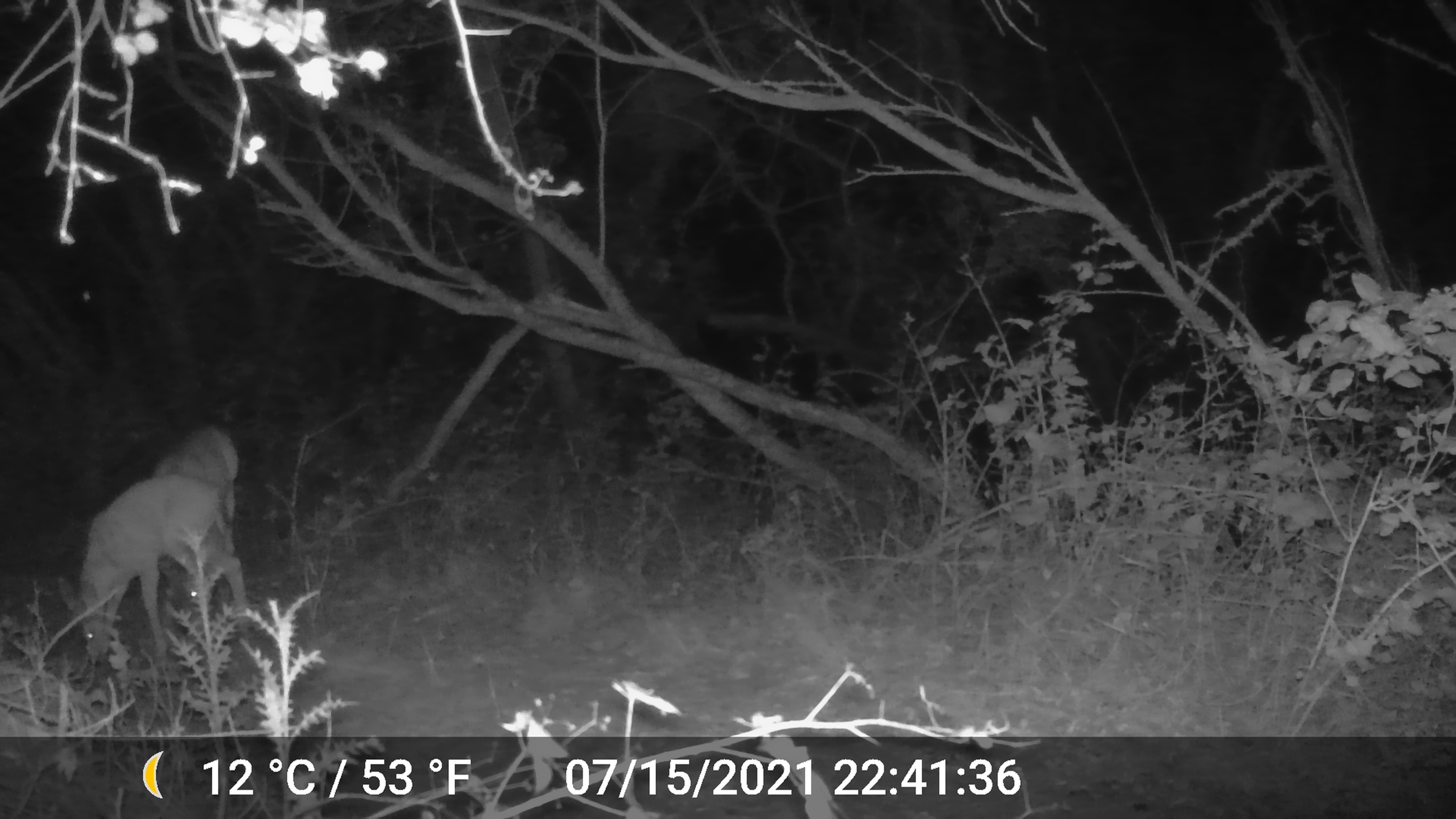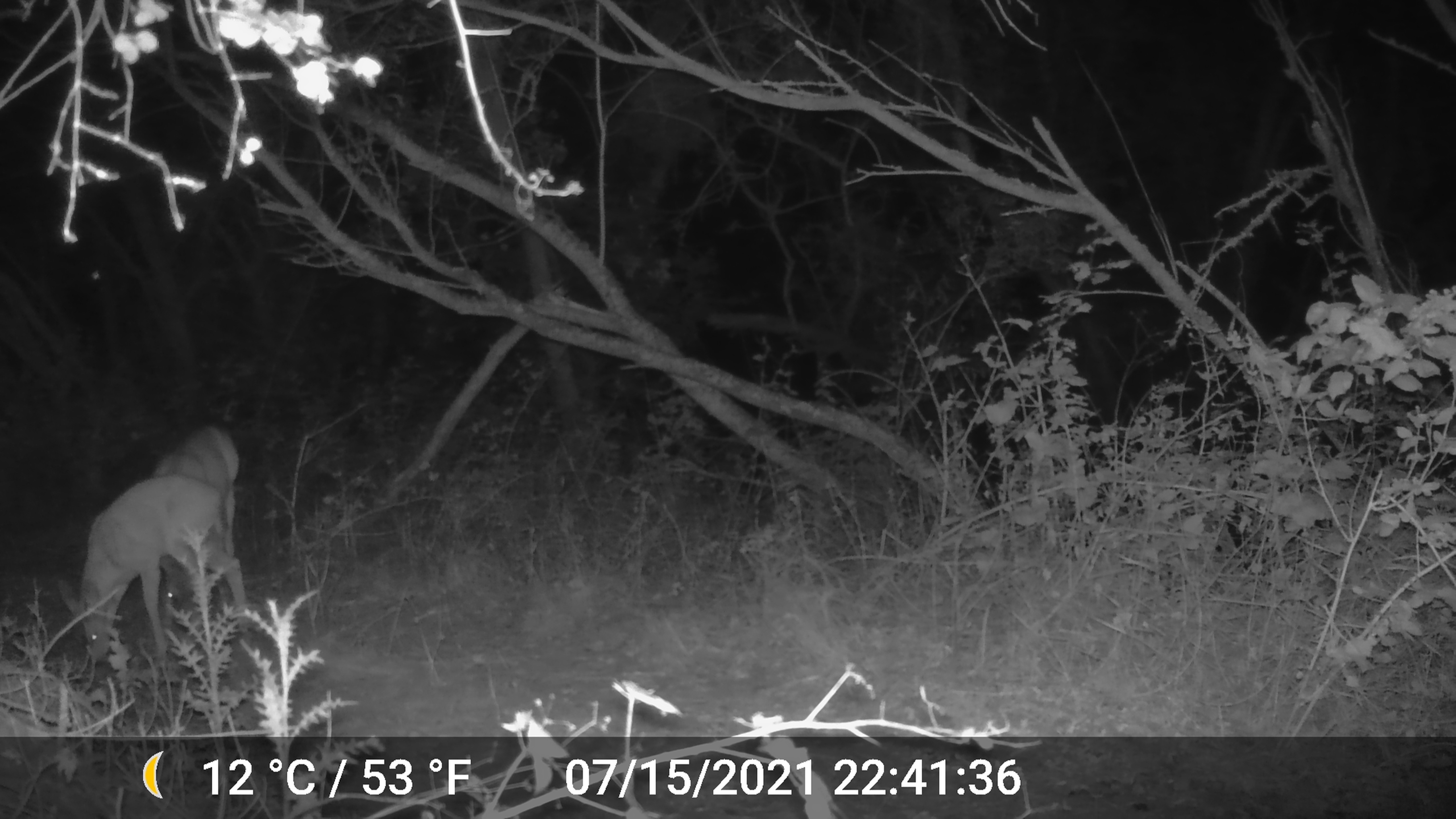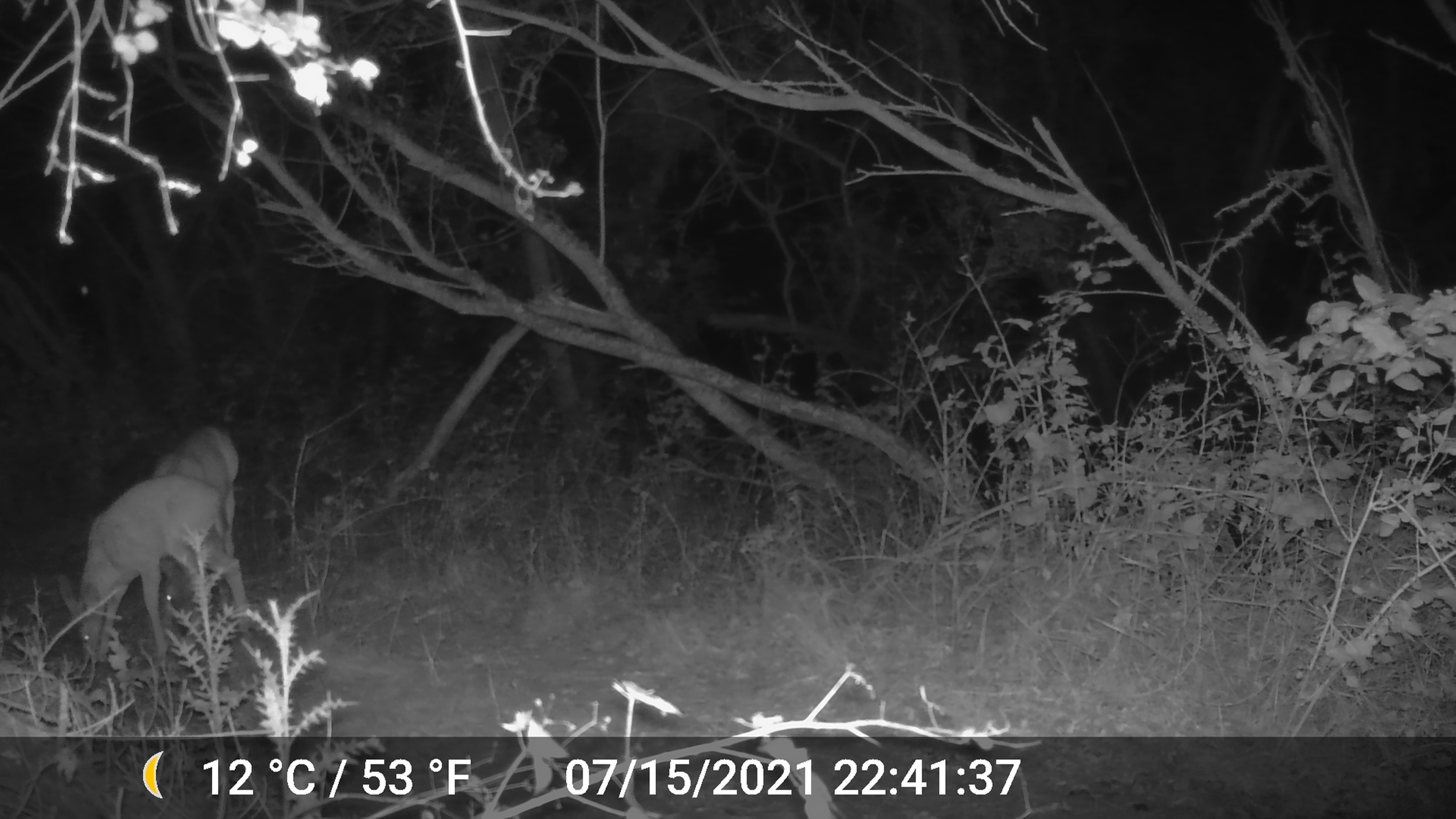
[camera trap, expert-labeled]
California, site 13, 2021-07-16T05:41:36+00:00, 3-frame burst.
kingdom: Animalia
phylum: Chordata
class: Mammalia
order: Artiodactyla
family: Cervidae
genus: Odocoileus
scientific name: Odocoileus hemionus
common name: mule deer